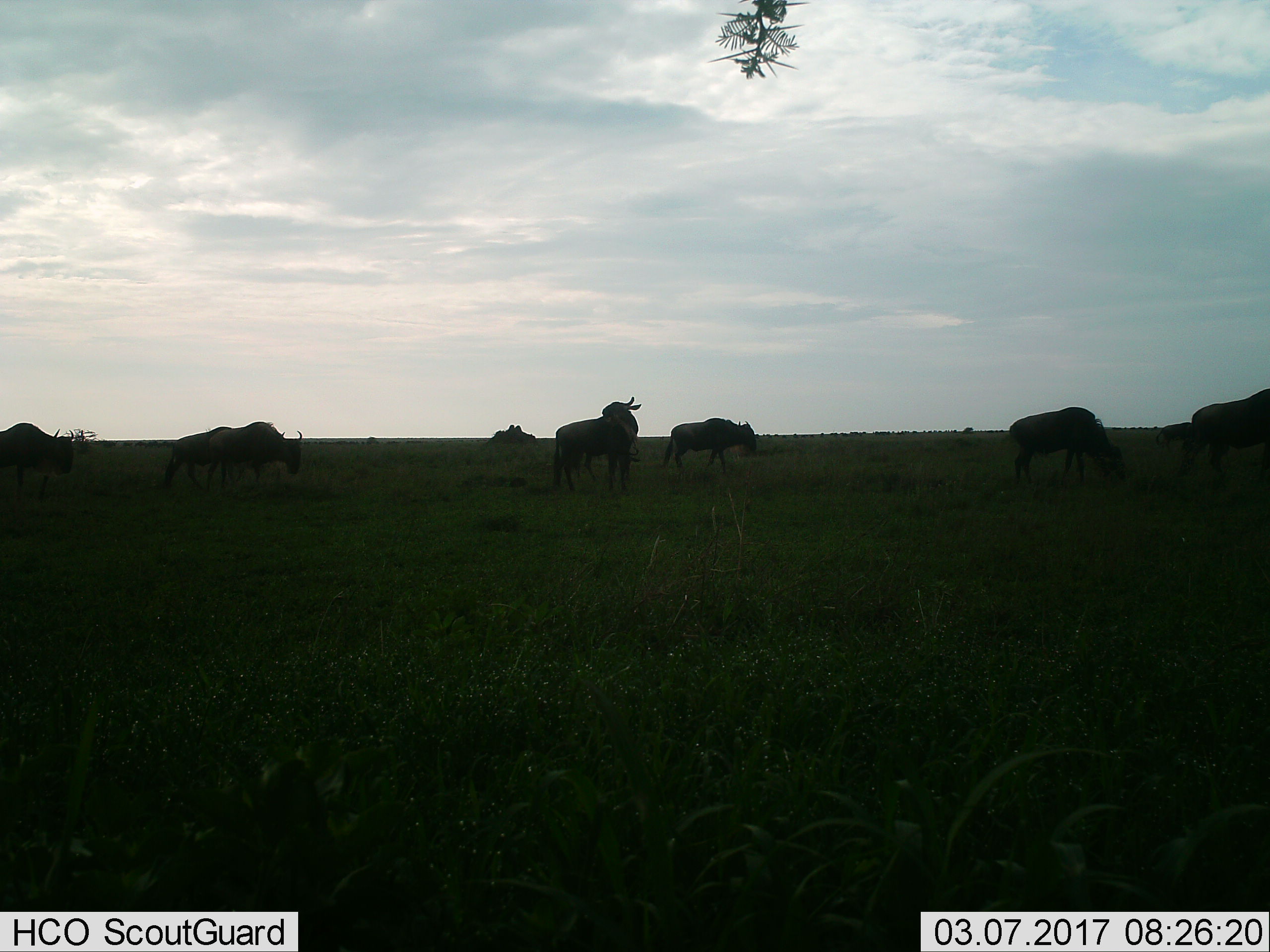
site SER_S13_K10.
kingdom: Animalia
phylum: Chordata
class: Mammalia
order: Artiodactyla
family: Bovidae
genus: Connochaetes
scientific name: Connochaetes taurinus taurinus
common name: blue wildebeest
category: wildebeestblue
Wildebeestblue (blue wildebeest) (Connochaetes taurinus taurinus), count 9. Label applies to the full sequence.